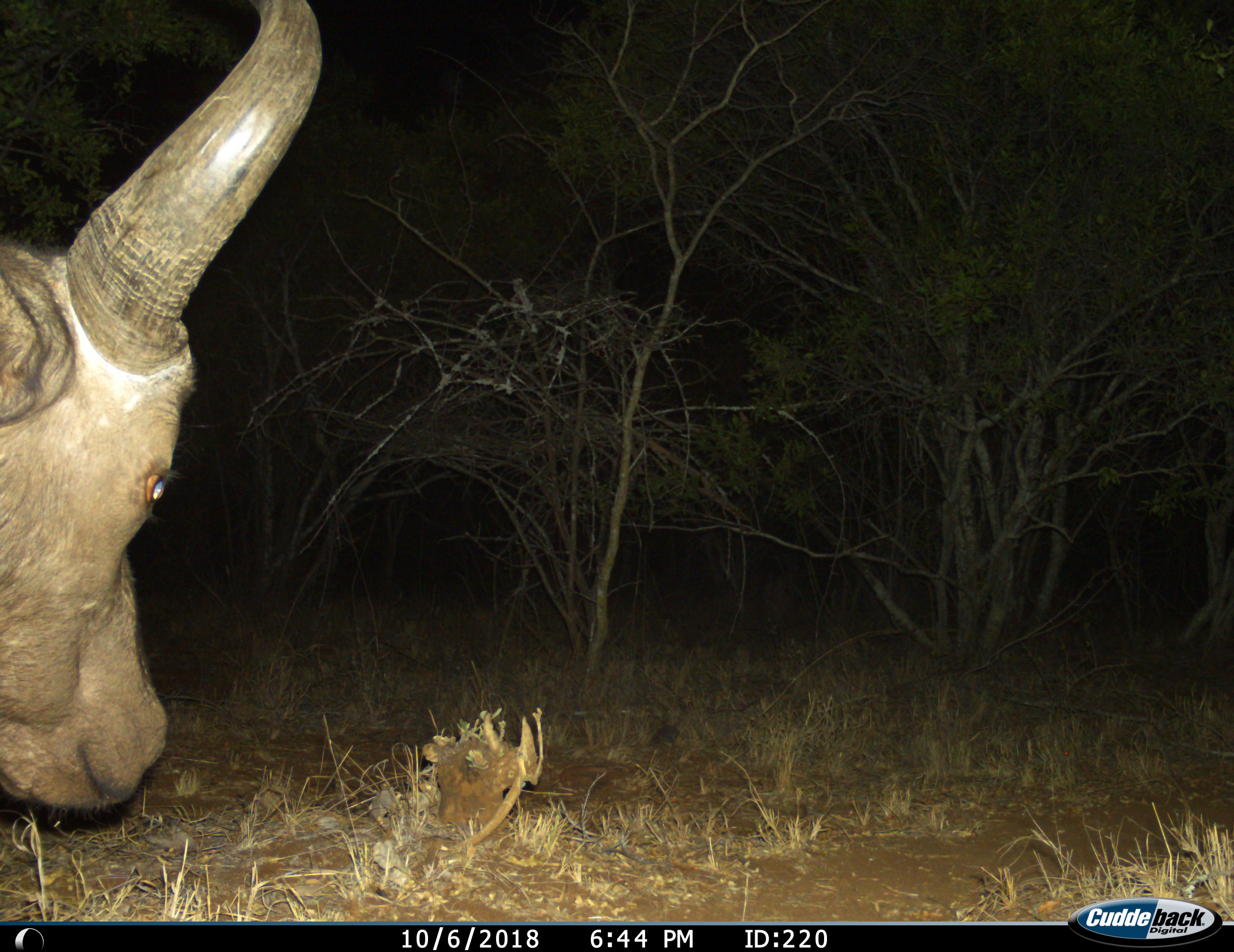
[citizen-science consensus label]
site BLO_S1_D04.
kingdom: Animalia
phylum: Chordata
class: Mammalia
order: Artiodactyla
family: Bovidae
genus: Syncerus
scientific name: Syncerus caffer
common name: african buffalo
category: buffalo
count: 1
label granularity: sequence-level